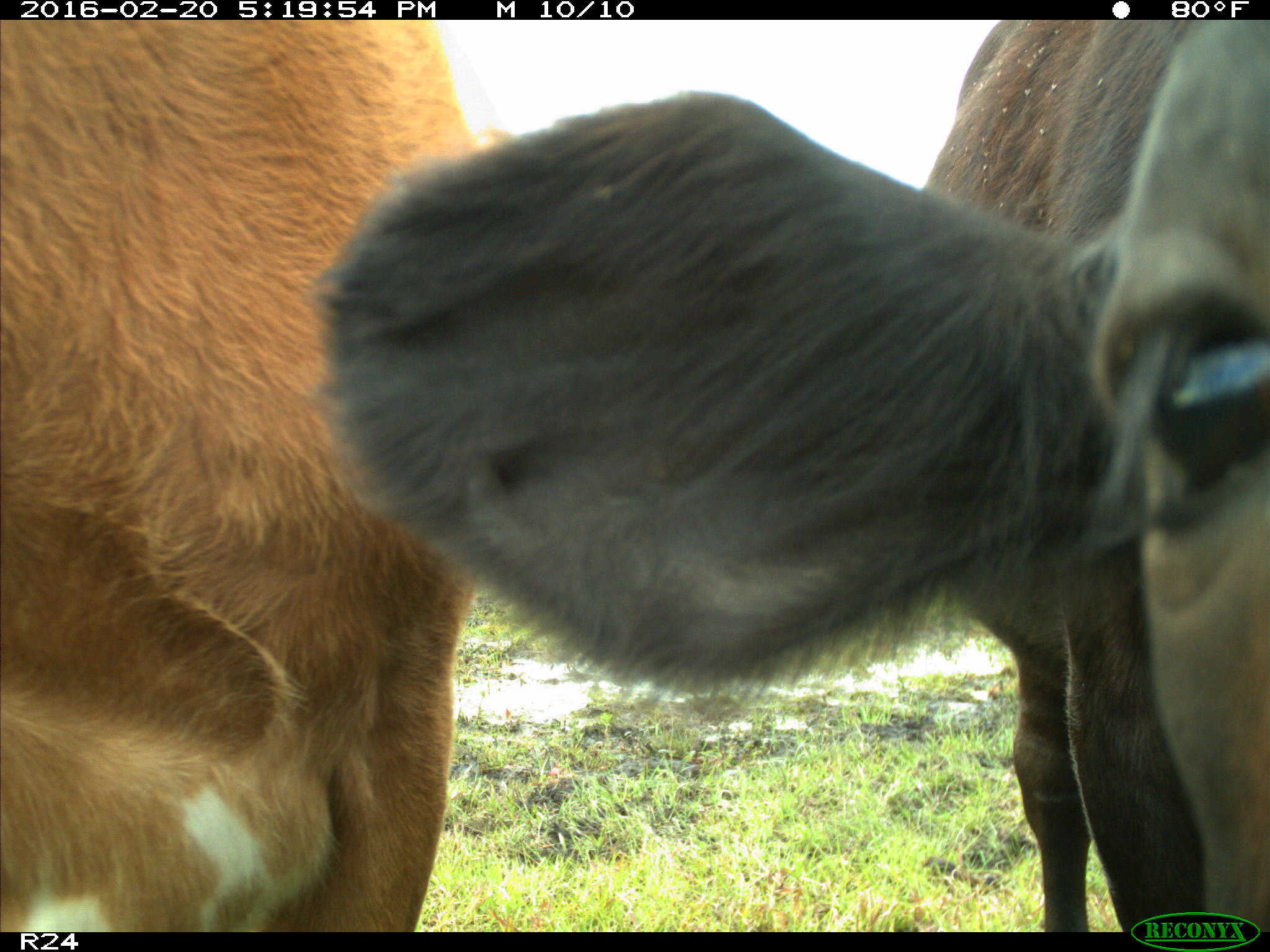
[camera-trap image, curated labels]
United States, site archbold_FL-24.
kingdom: Animalia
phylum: Chordata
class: Mammalia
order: Artiodactyla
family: Bovidae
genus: Bos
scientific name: Bos taurus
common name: domestic cow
Bos taurus (domestic cow).